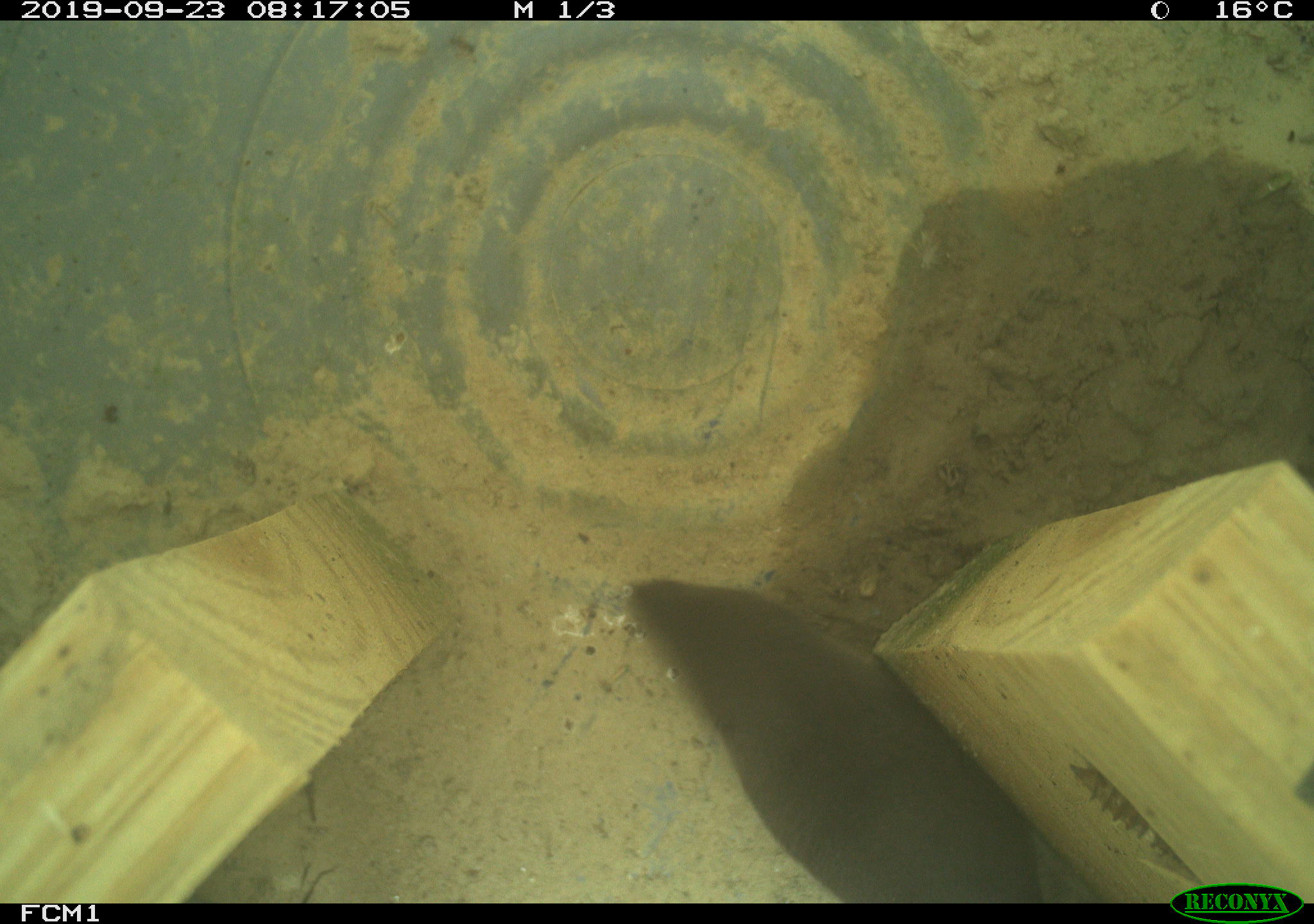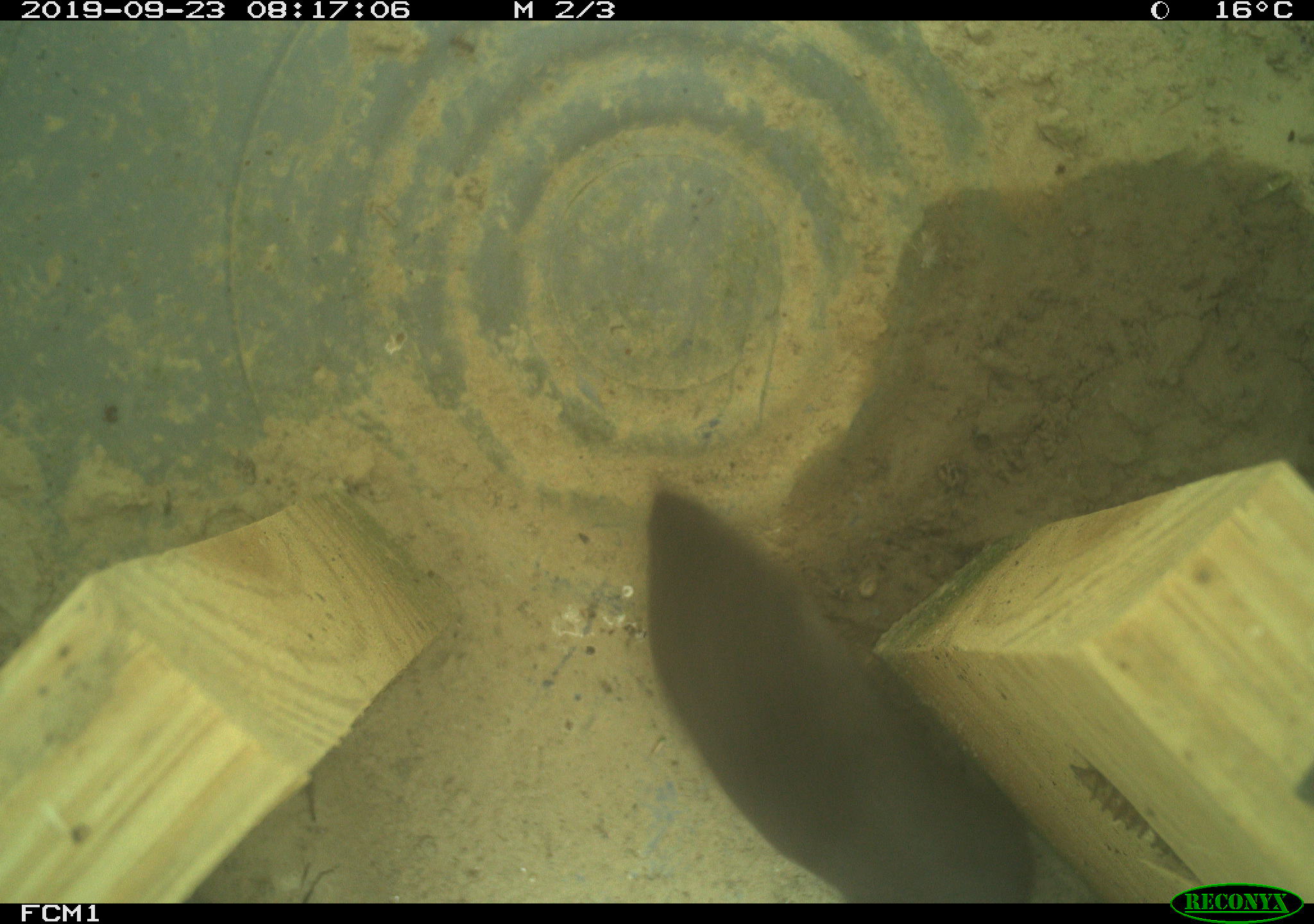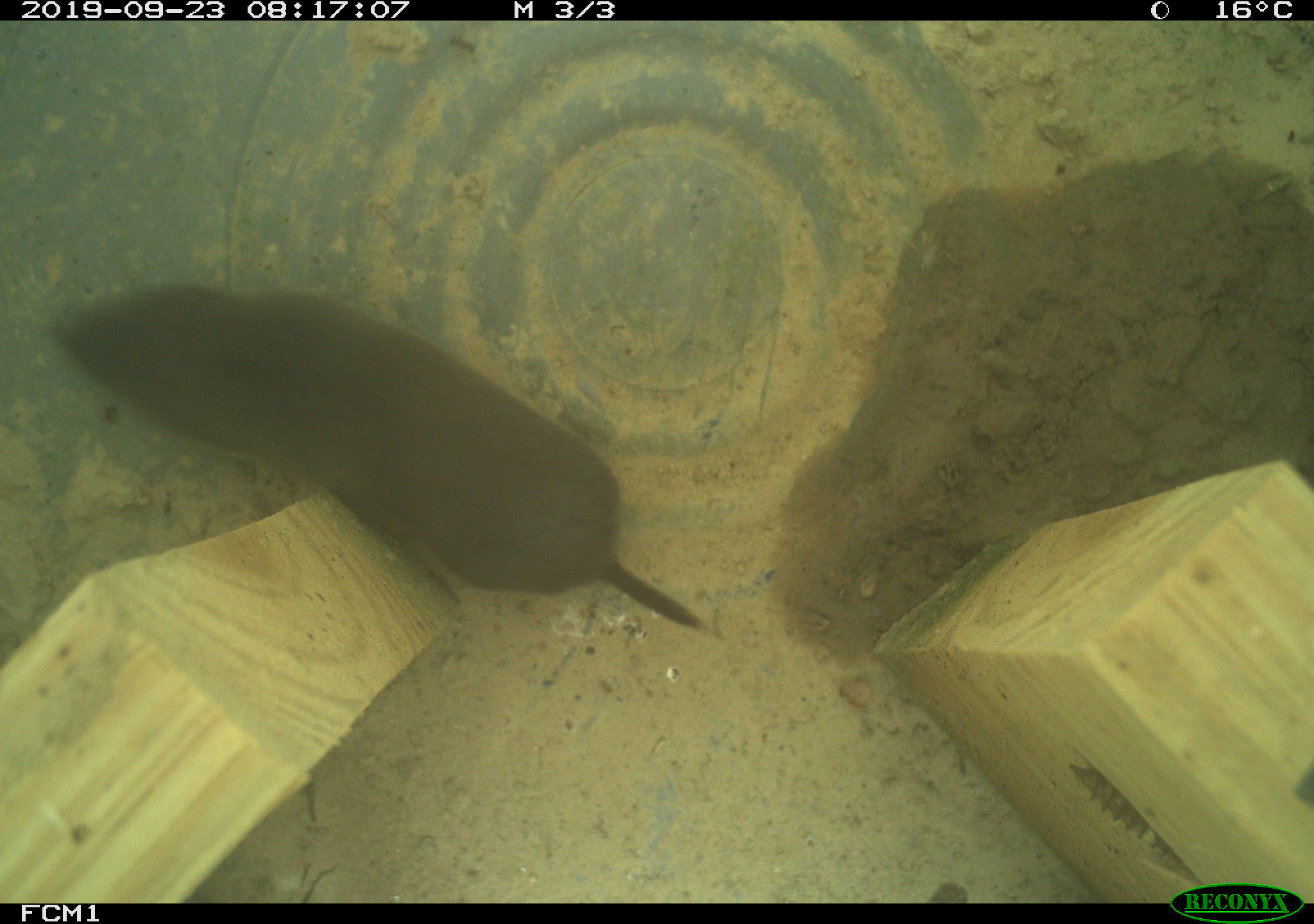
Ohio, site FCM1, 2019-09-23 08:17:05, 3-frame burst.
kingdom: Animalia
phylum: Chordata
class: Mammalia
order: Eulipotyphla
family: Soricidae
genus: Blarina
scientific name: Blarina brevicauda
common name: northern short-tailed shrew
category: n. short-tailed shrew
N. short-tailed shrew (northern short-tailed shrew) (Blarina brevicauda).